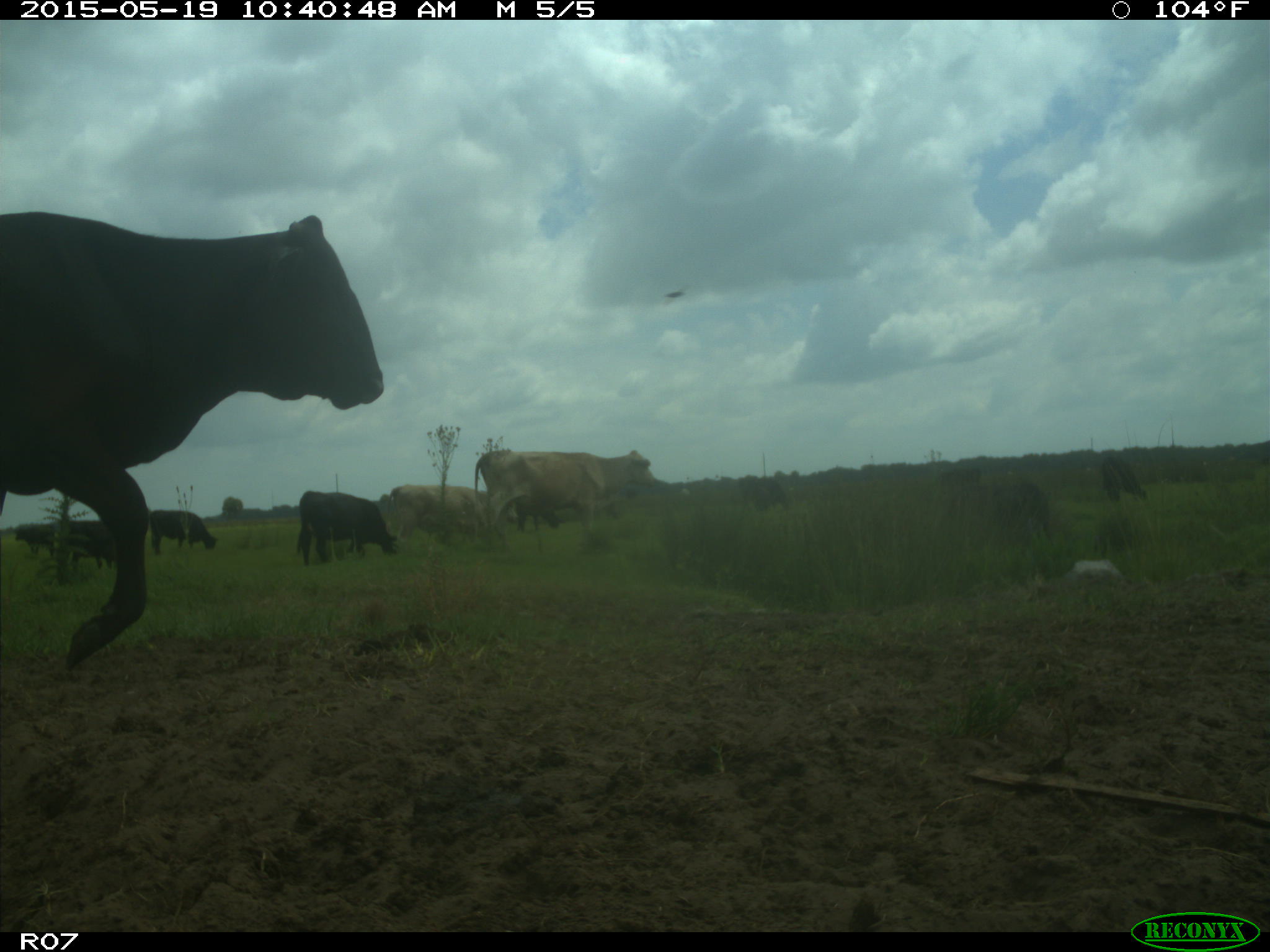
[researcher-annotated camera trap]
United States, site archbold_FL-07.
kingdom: Animalia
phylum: Chordata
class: Mammalia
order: Artiodactyla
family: Bovidae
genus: Bos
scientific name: Bos taurus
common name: domestic cow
Bos taurus (domestic cow).